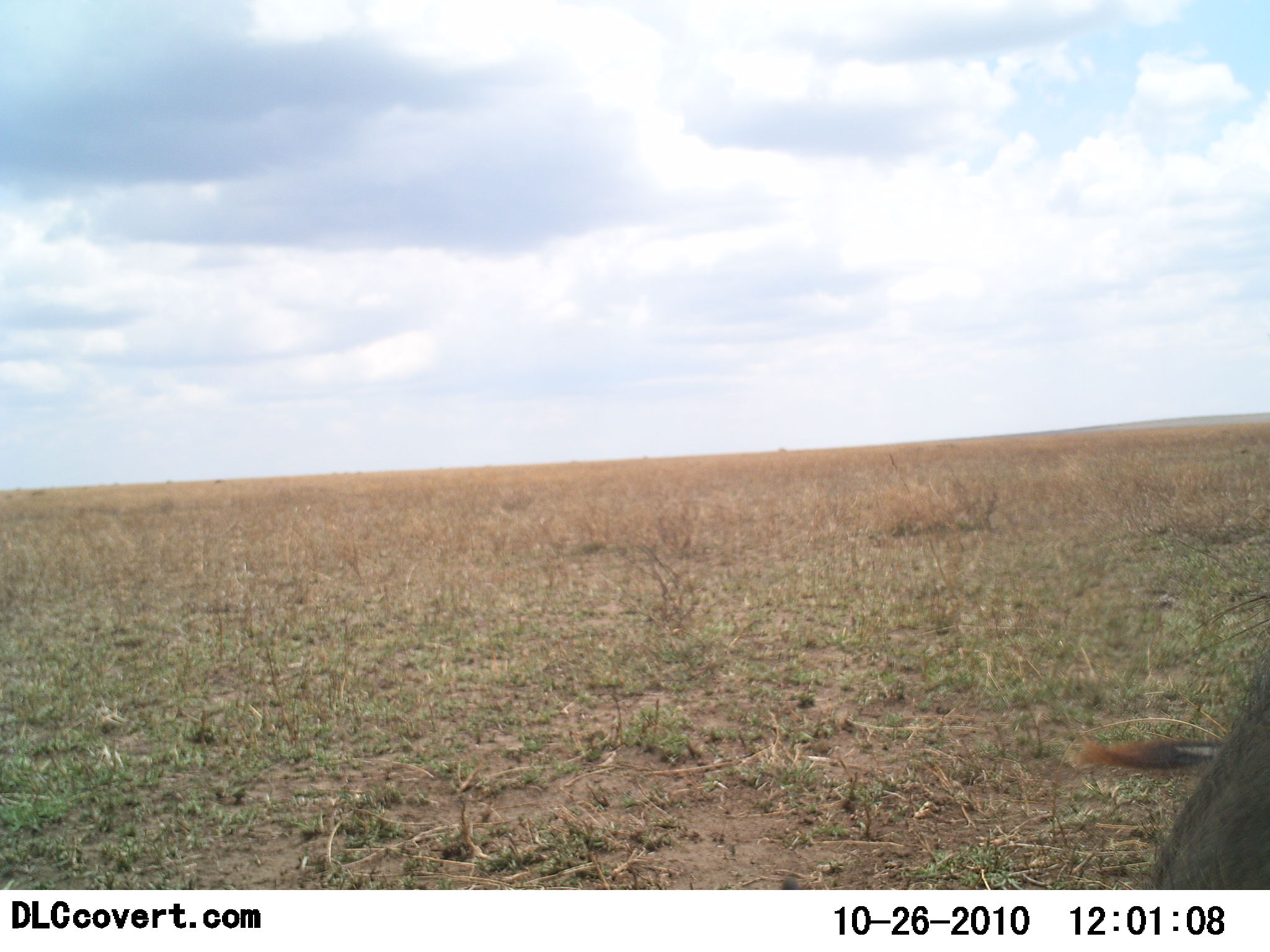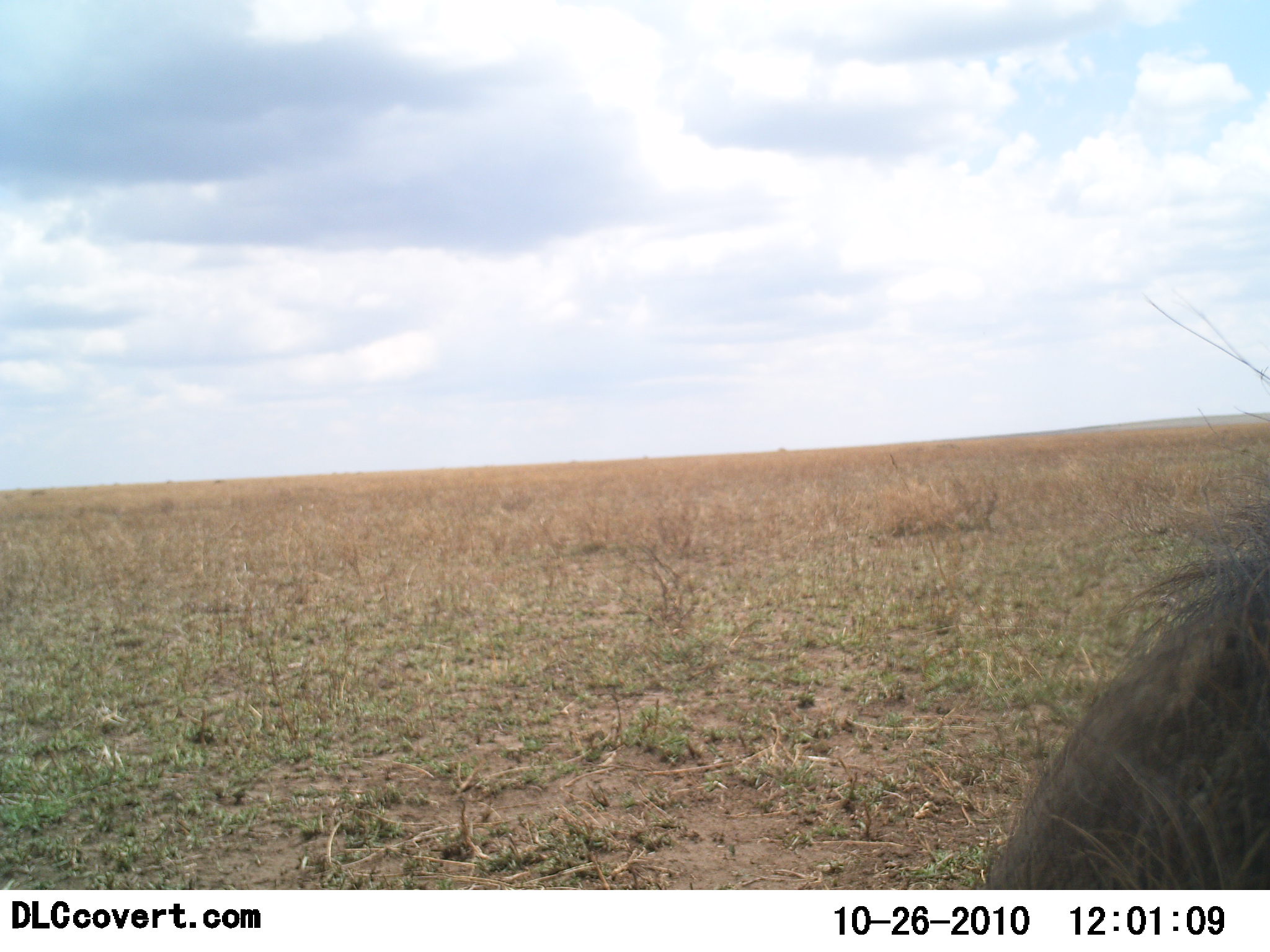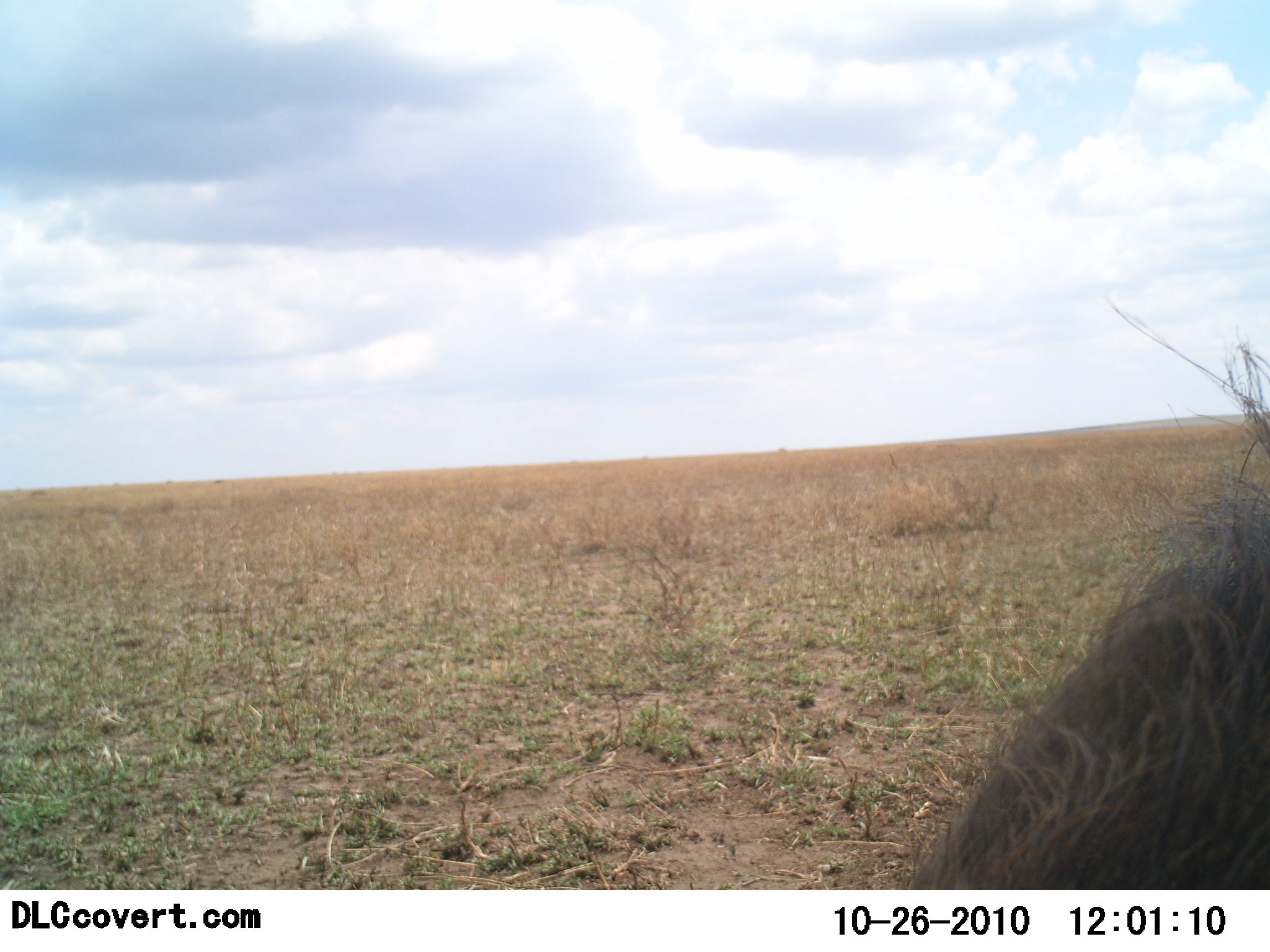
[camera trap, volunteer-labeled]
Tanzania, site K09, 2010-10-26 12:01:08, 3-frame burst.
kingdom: Animalia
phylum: Chordata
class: Mammalia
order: Artiodactyla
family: Suidae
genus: Phacochoerus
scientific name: Phacochoerus africanus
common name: warthog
Warthog (Phacochoerus africanus), count 1. Behavior (volunteer vote fractions): standing 38%, resting 0%, moving 50%, interacting 12%. Young present (vote fraction): 0%. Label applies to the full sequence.